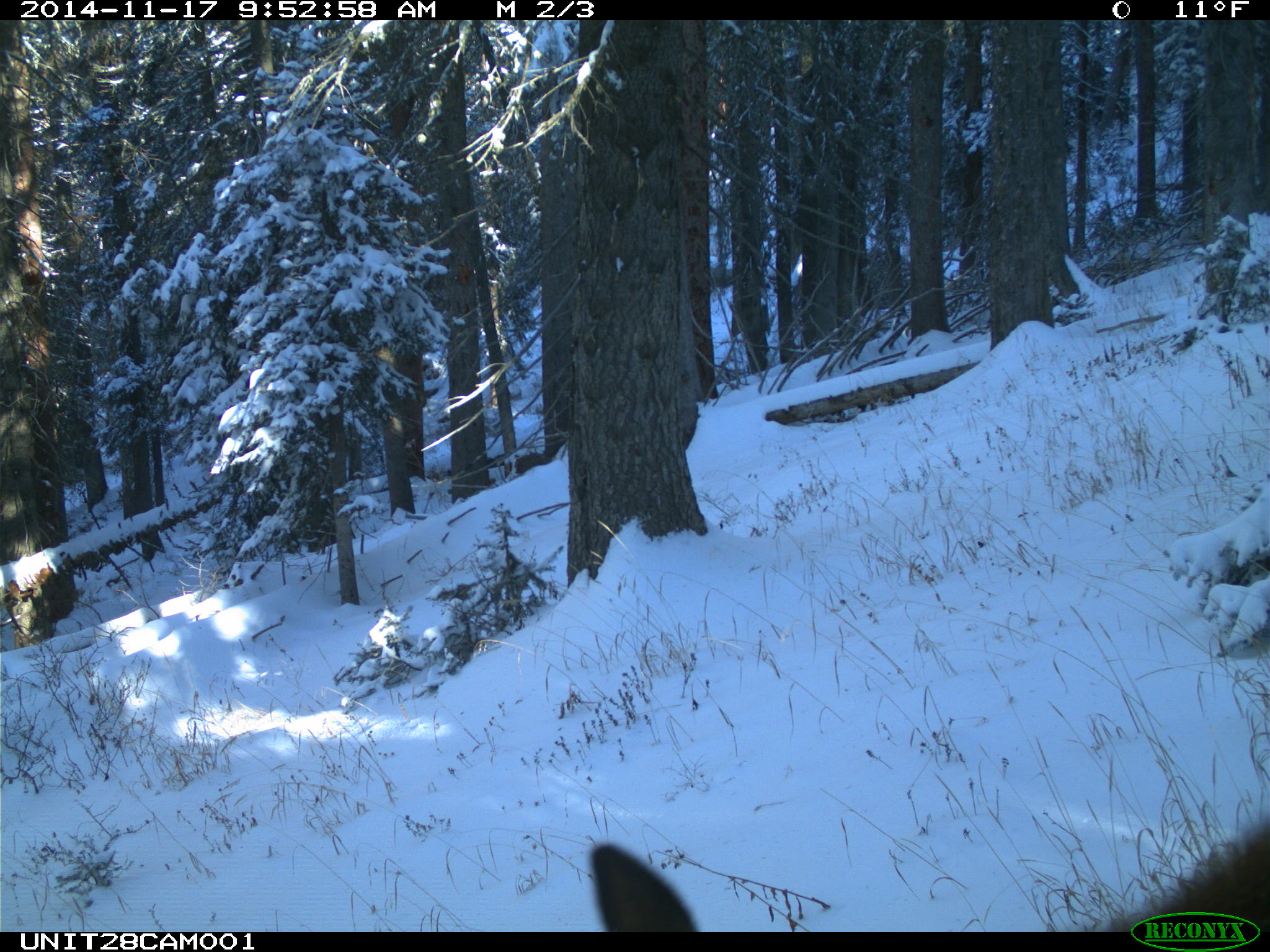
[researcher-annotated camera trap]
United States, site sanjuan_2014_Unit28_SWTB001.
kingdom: Animalia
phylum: Chordata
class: Mammalia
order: Artiodactyla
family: Cervidae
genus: Cervus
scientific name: Cervus elaphus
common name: red deer